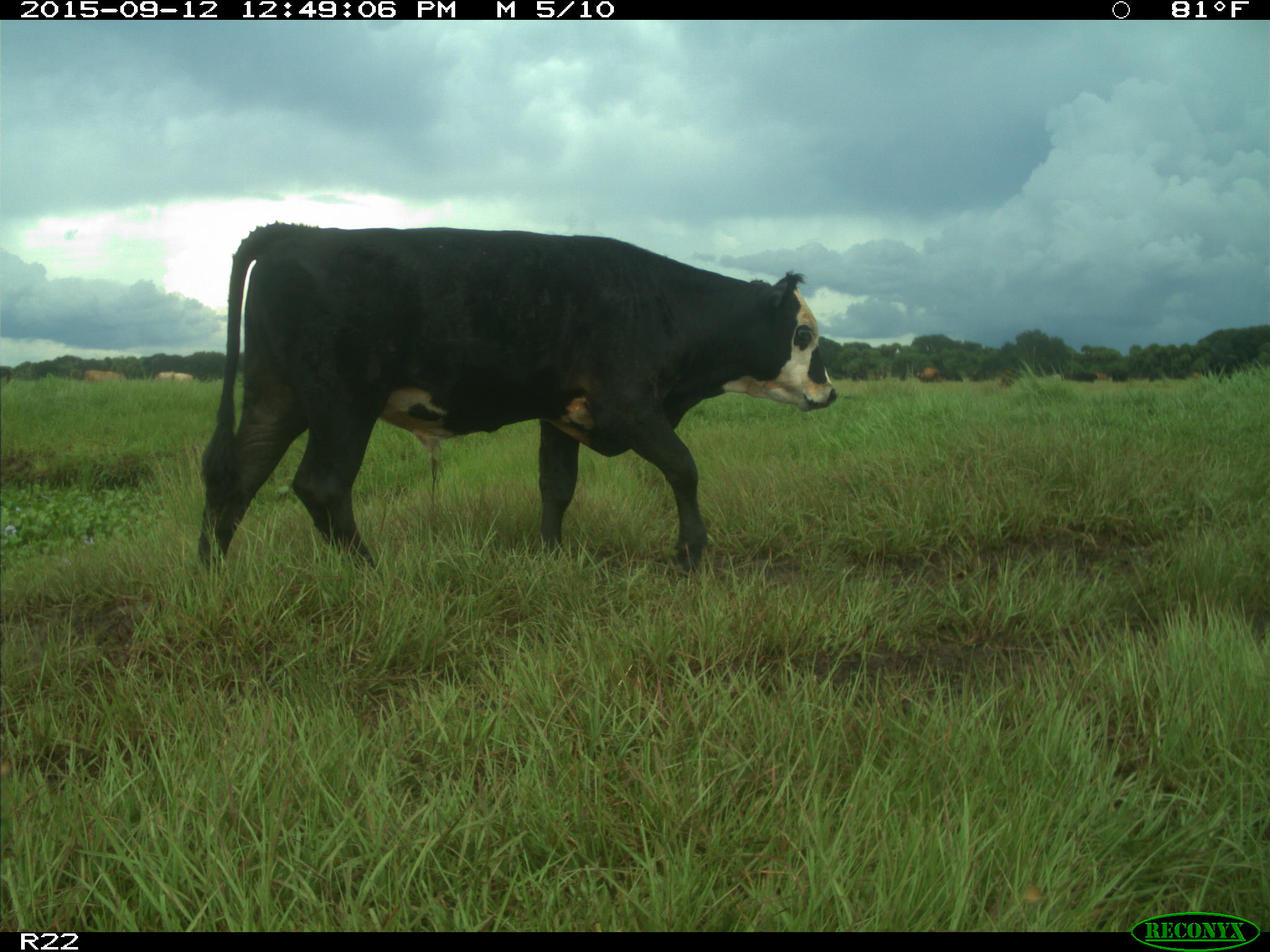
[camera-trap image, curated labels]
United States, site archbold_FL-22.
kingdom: Animalia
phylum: Chordata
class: Mammalia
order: Artiodactyla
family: Bovidae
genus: Bos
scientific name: Bos taurus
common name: domestic cow